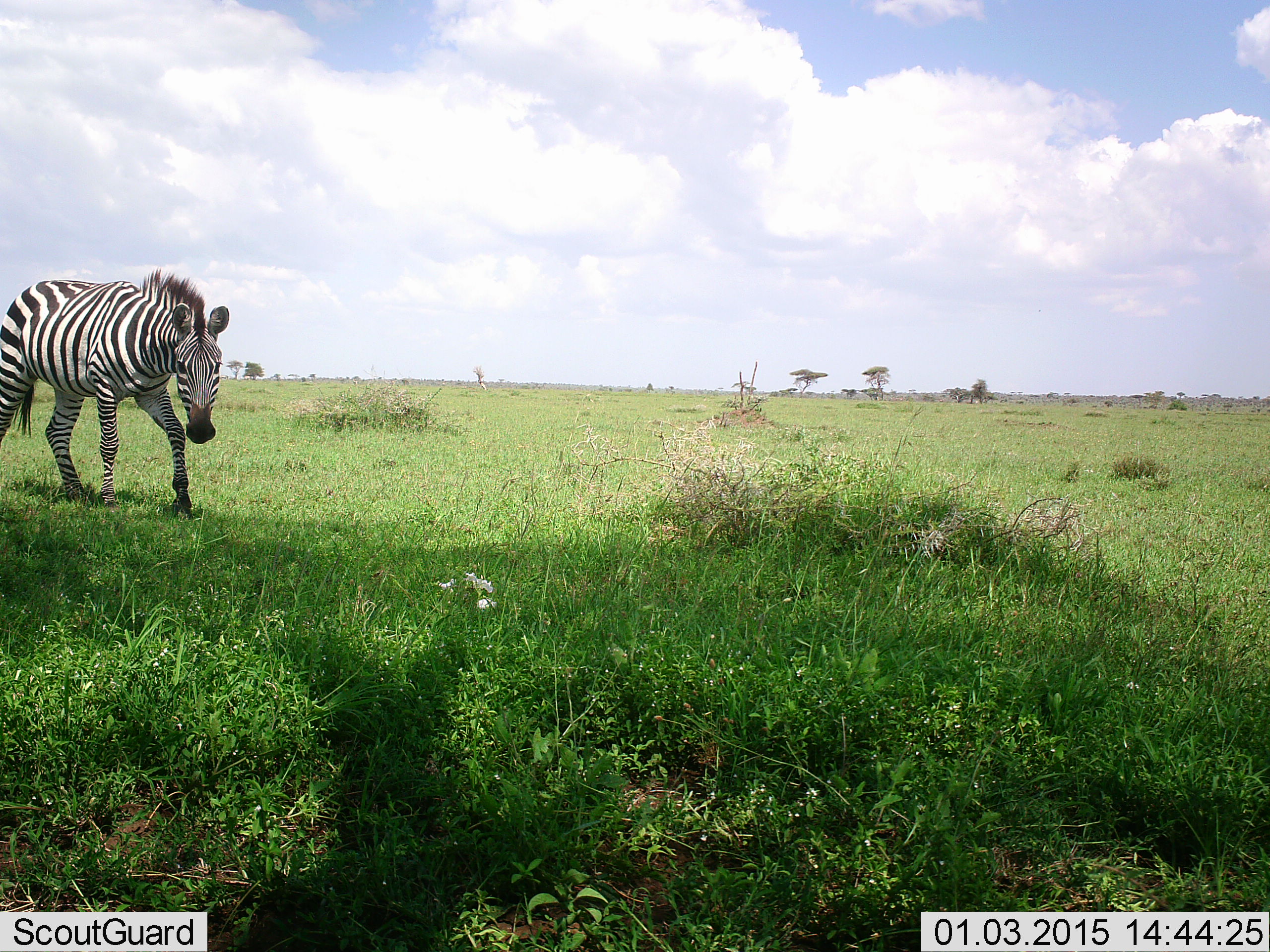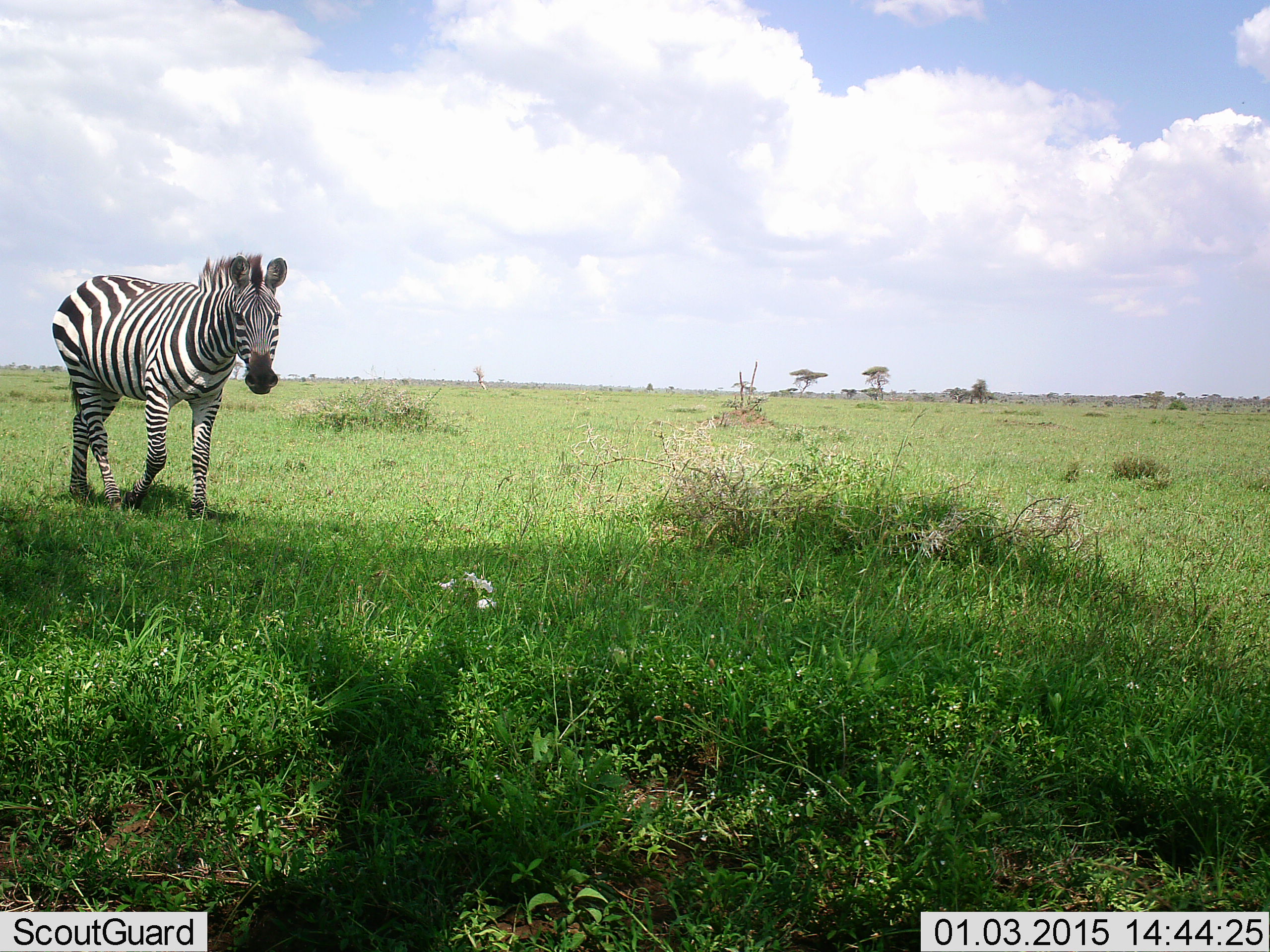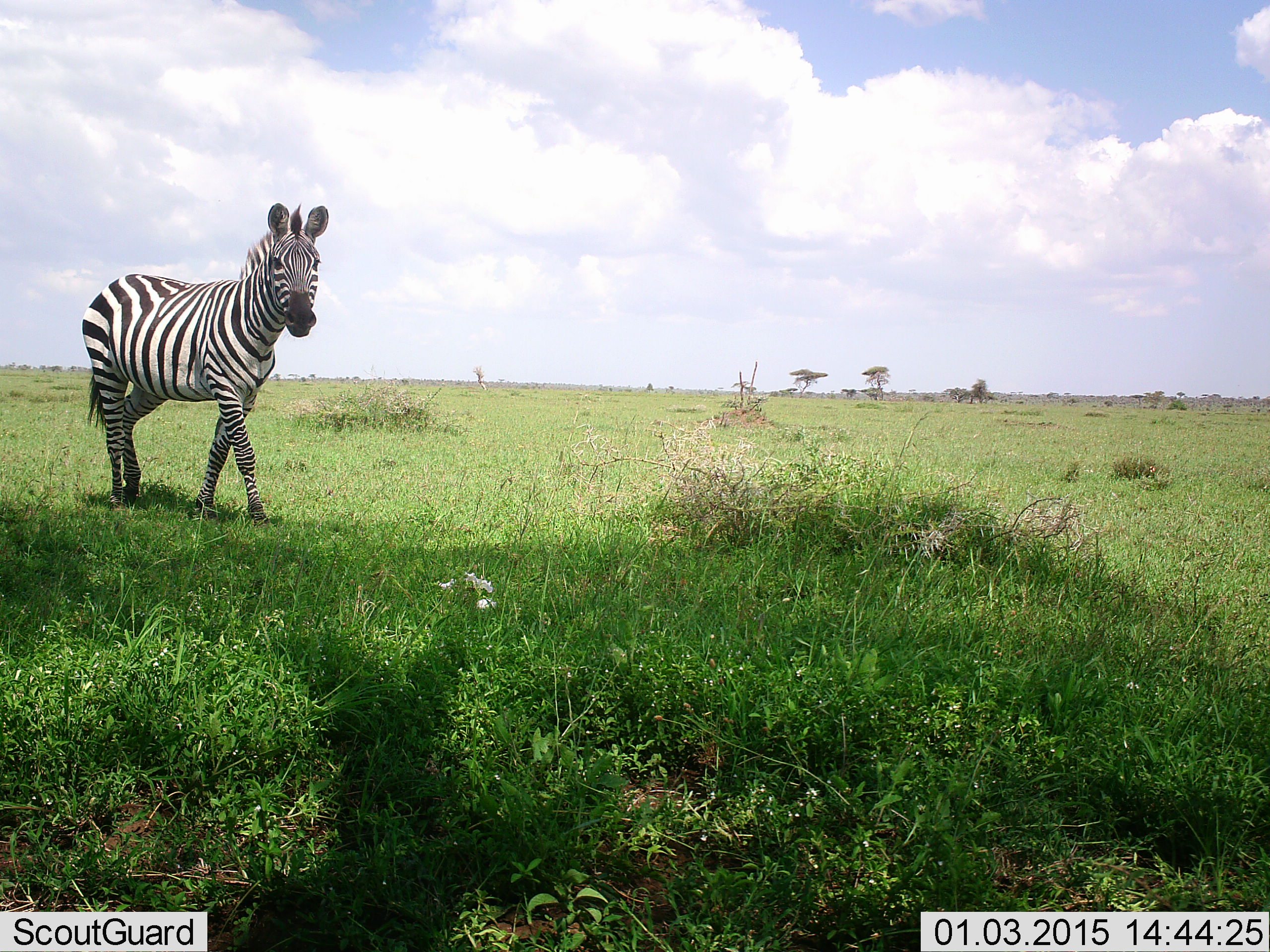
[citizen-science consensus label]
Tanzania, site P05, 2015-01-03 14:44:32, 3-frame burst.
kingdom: Animalia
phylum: Chordata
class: Mammalia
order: Perissodactyla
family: Equidae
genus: Equus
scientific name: Equus quagga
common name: plains zebra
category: zebra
Zebra (plains zebra) (Equus quagga), count 1. Behavior (volunteer vote fractions): standing 0%, resting 0%, moving 100%, interacting 0%. Young present (vote fraction): 0%. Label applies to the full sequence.